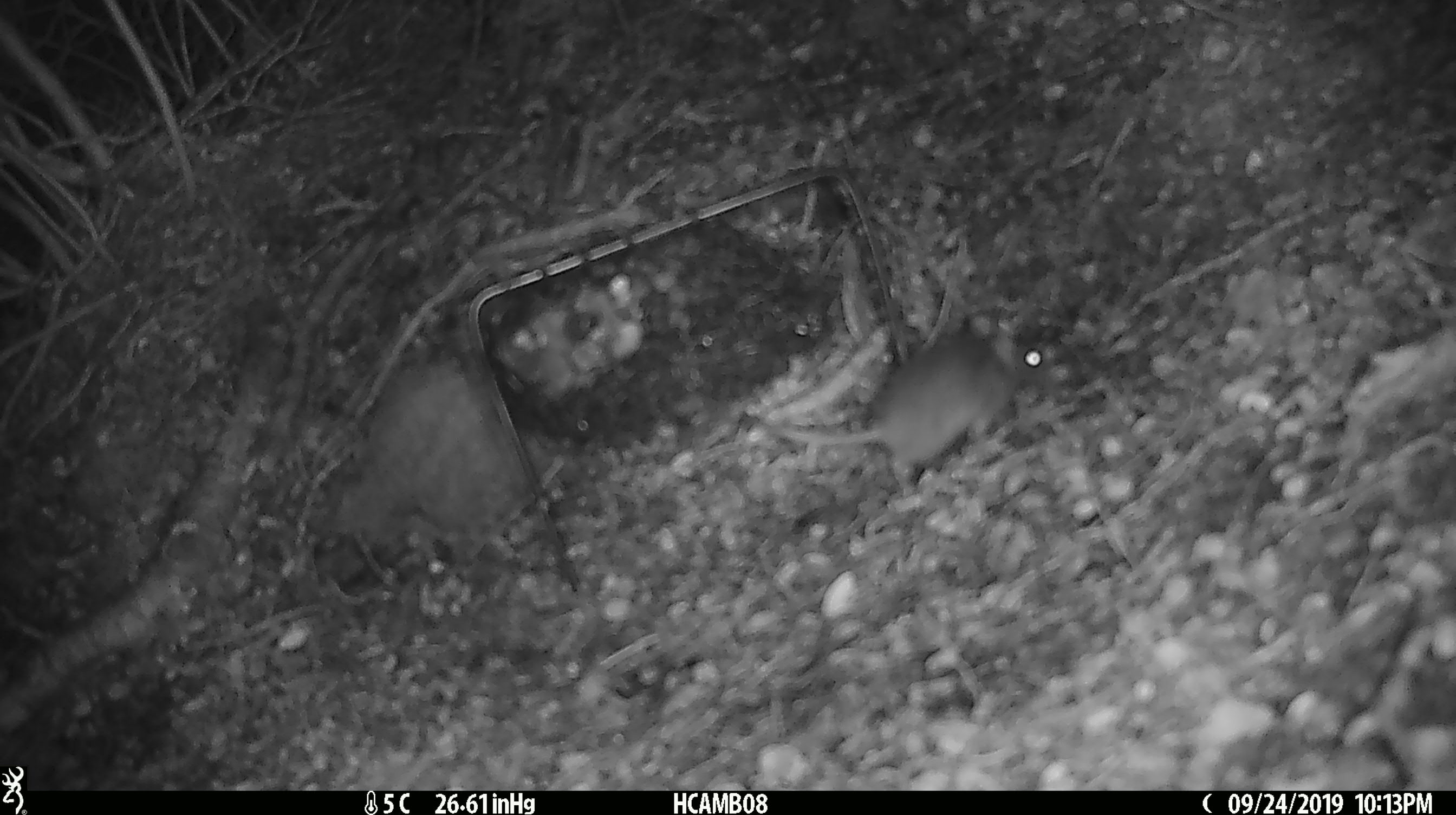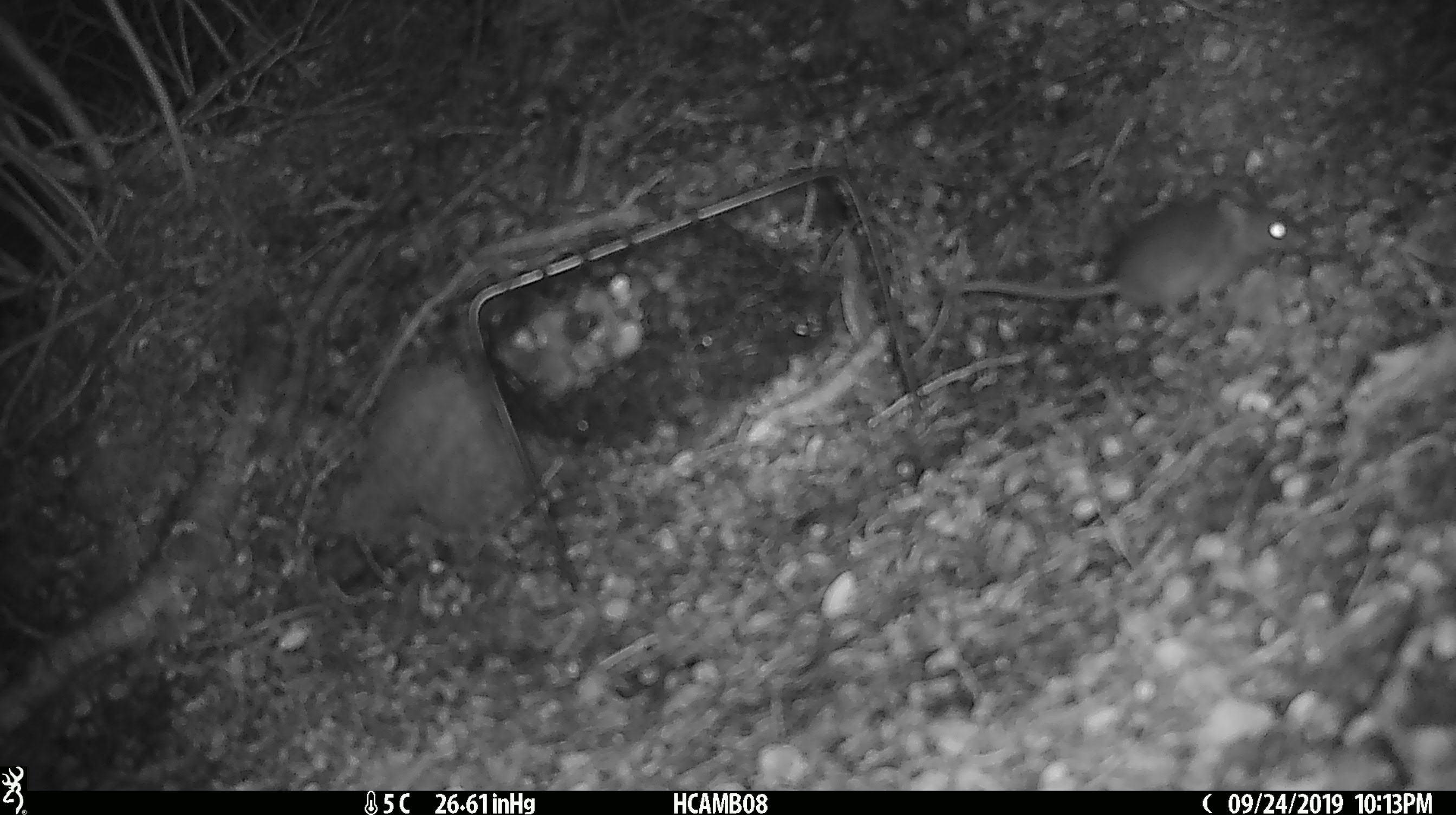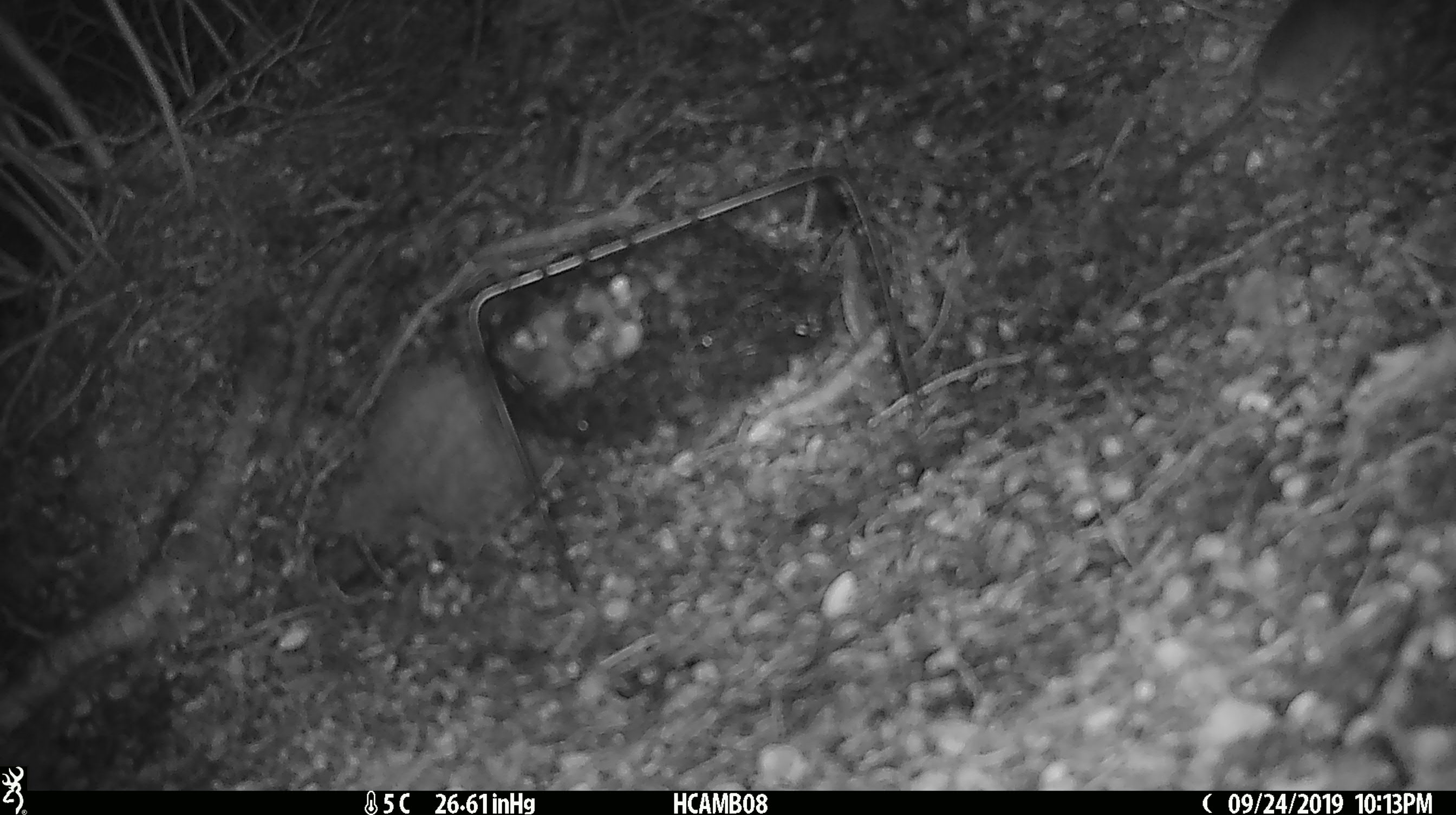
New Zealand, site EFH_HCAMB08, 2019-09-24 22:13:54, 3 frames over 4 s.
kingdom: Animalia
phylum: Chordata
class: Mammalia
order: Rodentia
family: Muridae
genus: Mus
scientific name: Mus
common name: mouse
Mouse (Mus).